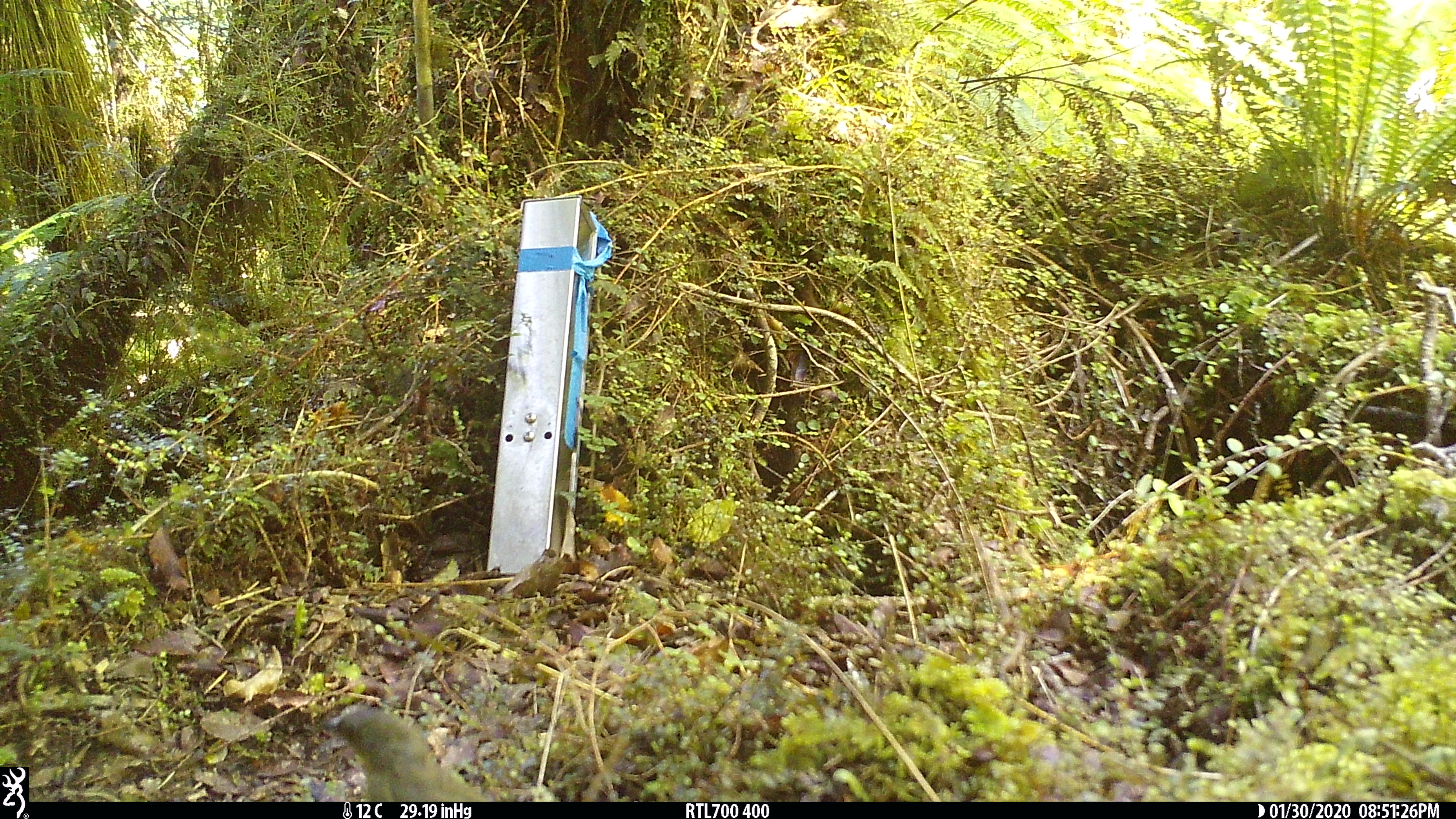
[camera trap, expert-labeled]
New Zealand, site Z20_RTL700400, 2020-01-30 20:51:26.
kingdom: Animalia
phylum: Chordata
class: Aves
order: Passeriformes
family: Meliphagidae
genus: Anthornis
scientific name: Anthornis melanura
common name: new zealand bellbird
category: bellbird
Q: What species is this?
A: Bellbird (new zealand bellbird) (Anthornis melanura).